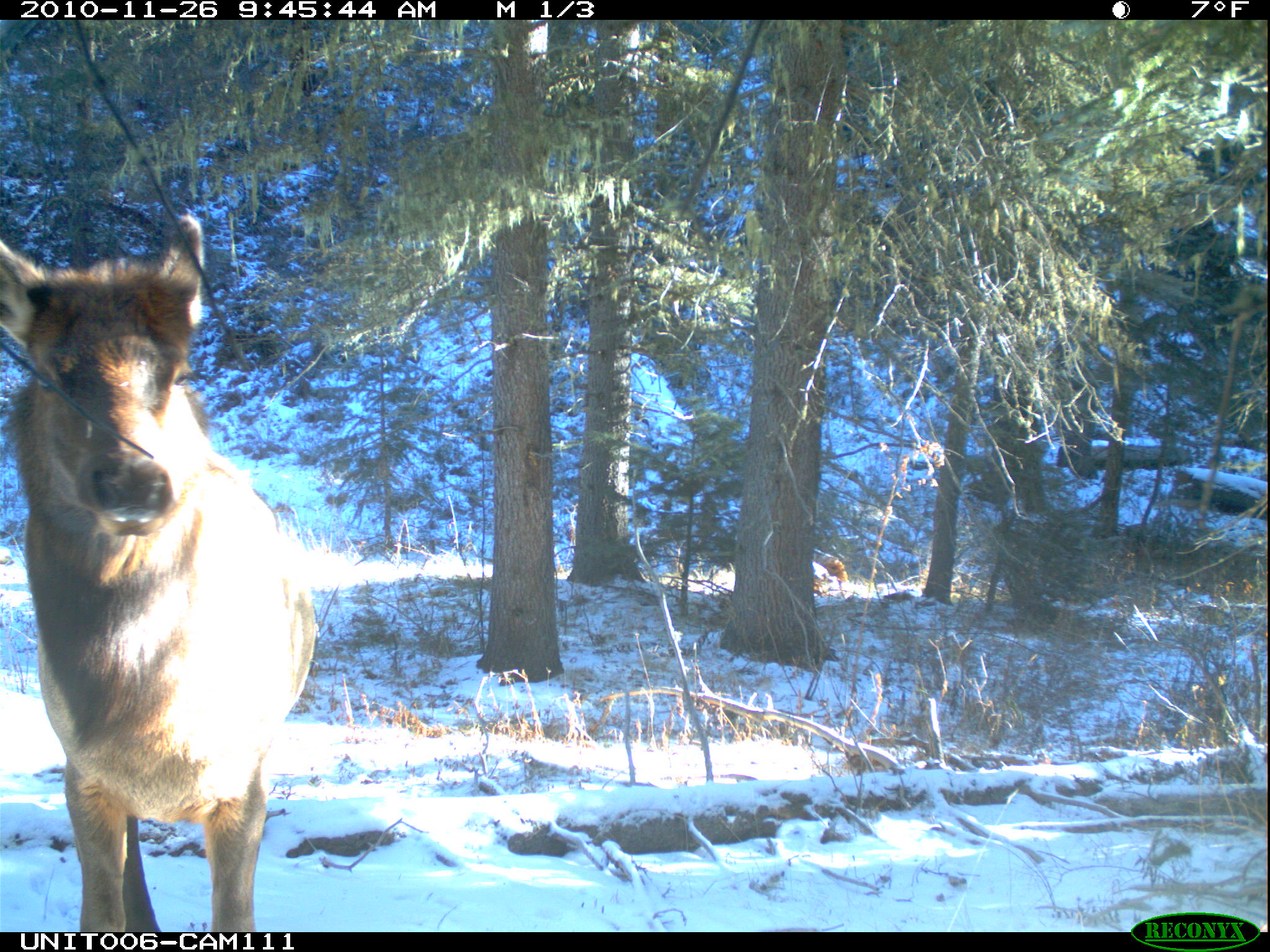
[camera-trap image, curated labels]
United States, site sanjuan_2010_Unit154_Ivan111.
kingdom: Animalia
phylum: Chordata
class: Mammalia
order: Artiodactyla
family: Cervidae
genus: Cervus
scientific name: Cervus elaphus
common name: red deer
Cervus elaphus (red deer).